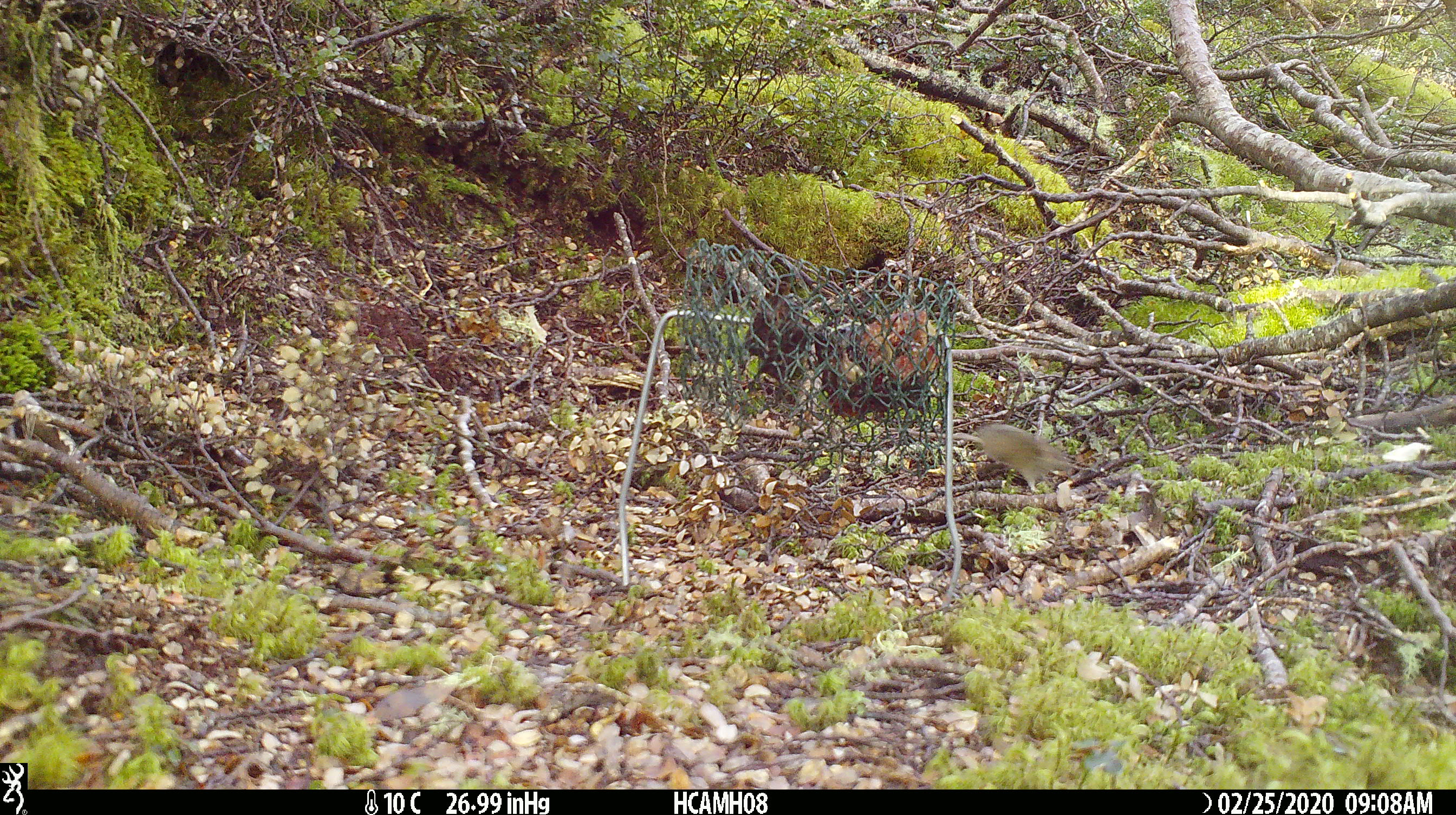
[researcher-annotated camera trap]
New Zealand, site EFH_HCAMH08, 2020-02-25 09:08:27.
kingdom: Animalia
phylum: Chordata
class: Mammalia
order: Rodentia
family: Muridae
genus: Mus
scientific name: Mus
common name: mouse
Mouse (Mus).